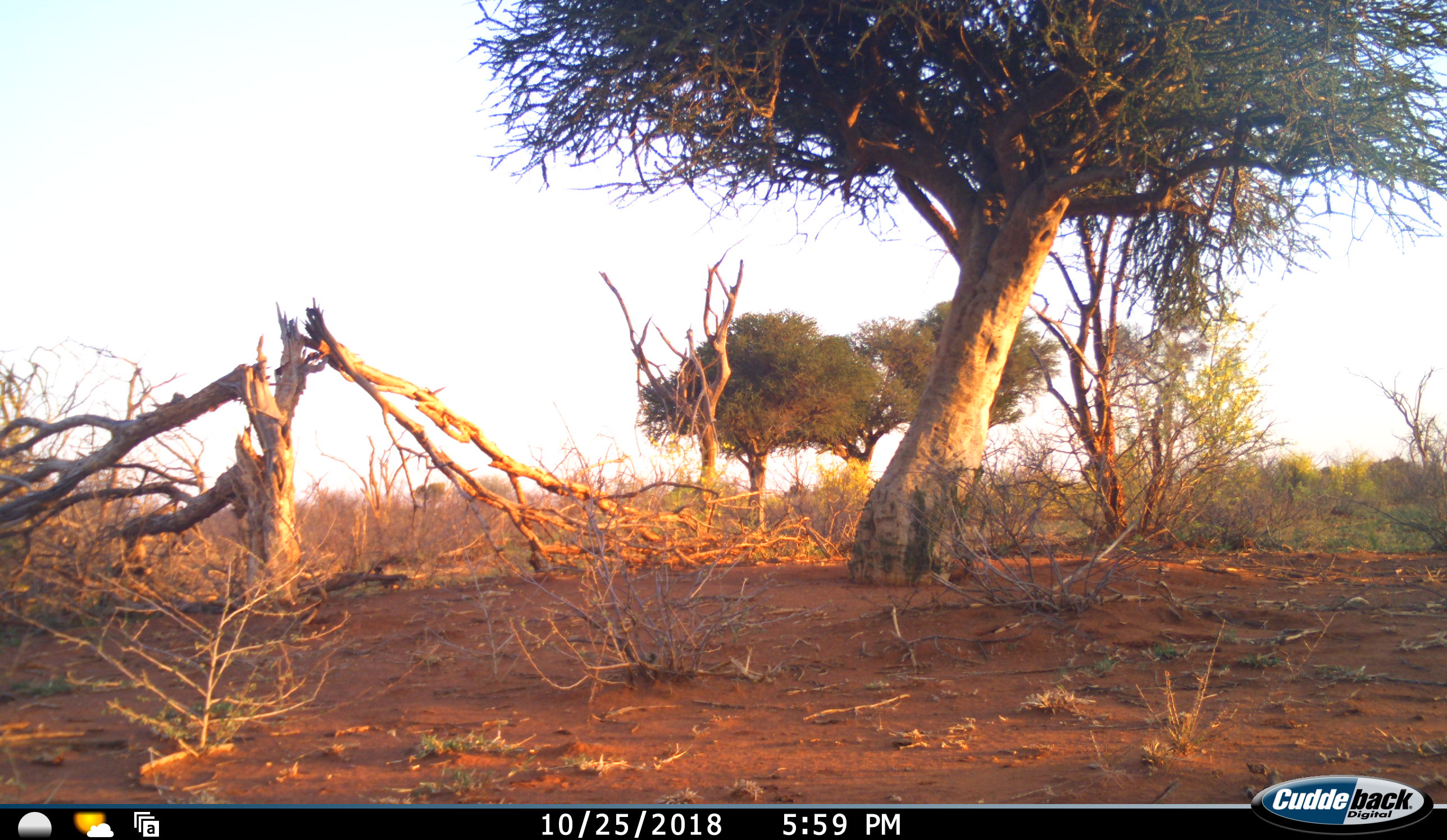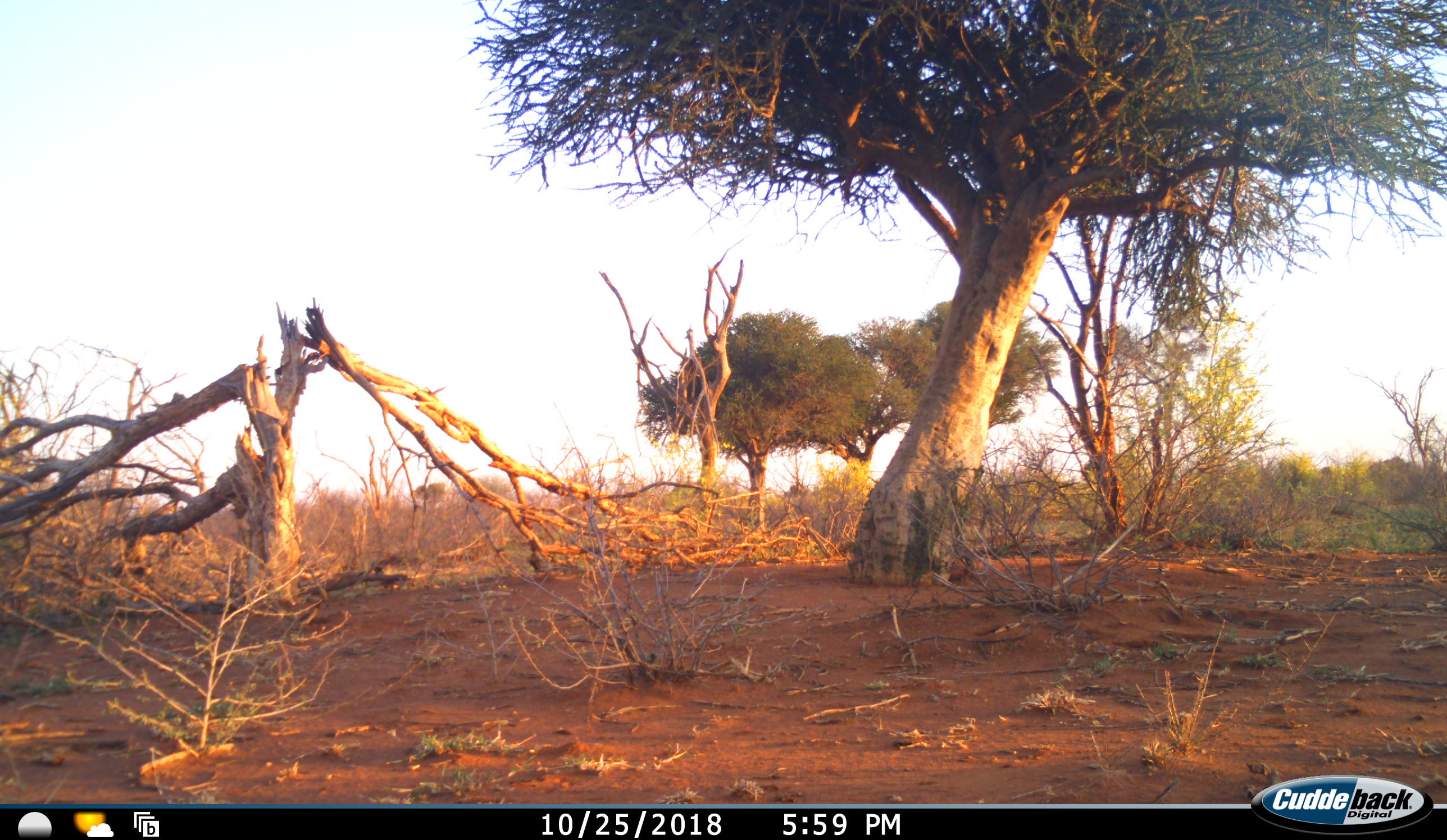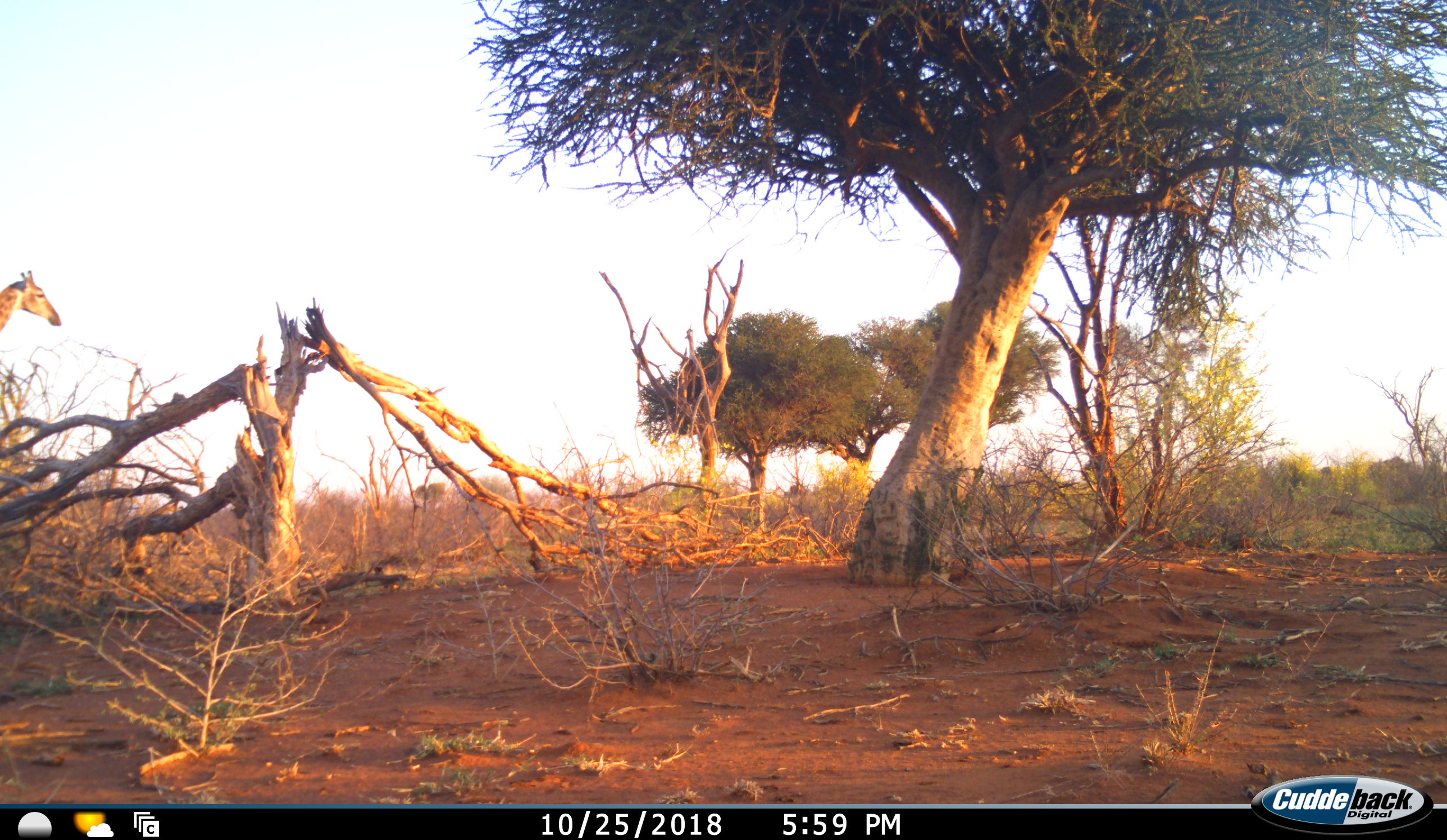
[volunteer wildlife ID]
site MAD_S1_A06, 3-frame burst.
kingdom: Animalia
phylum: Chordata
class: Mammalia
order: Artiodactyla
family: Giraffidae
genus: Giraffa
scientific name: Giraffa camelopardalis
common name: giraffe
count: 1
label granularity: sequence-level